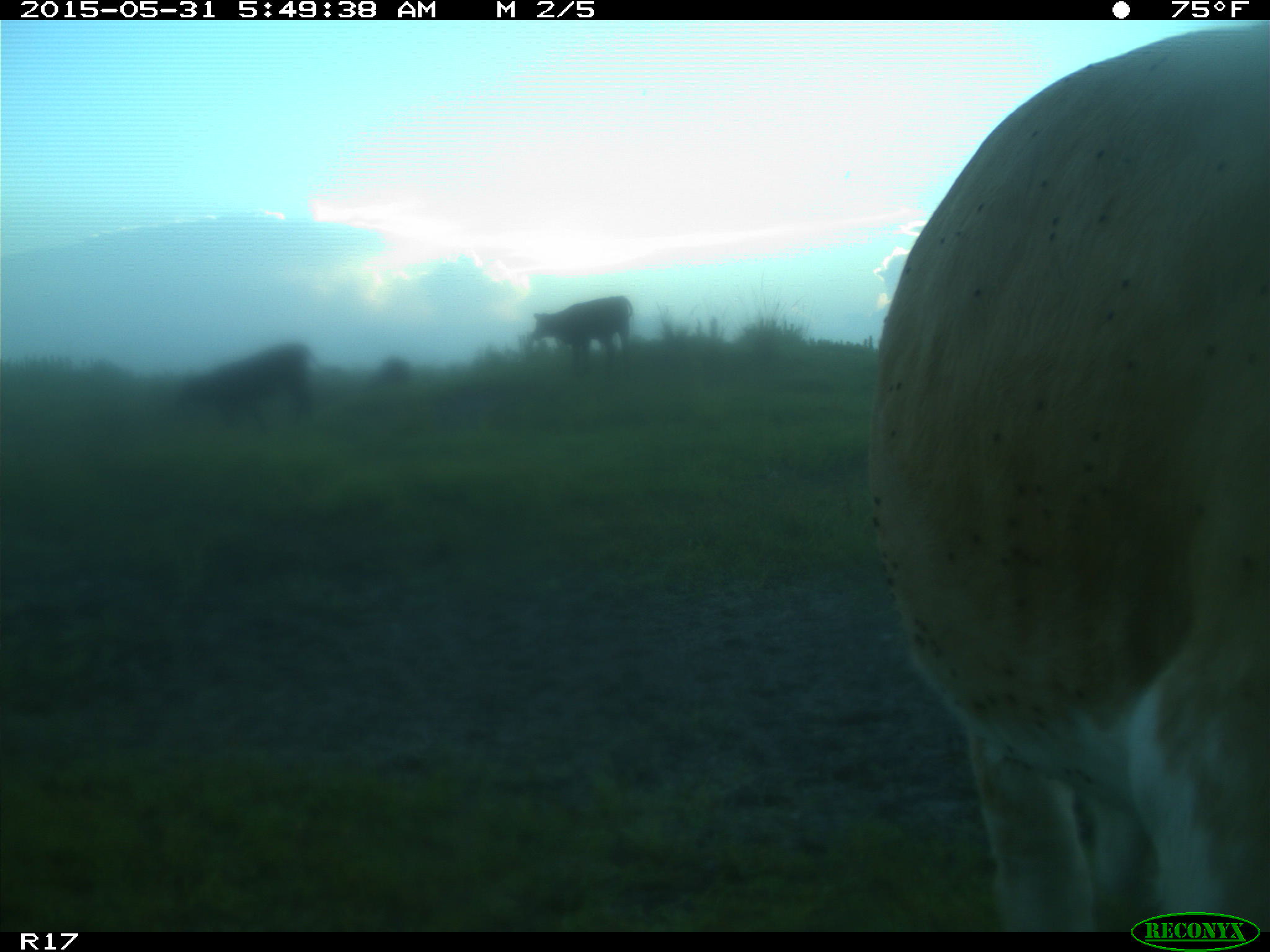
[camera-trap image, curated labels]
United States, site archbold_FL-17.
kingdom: Animalia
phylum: Chordata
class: Mammalia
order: Artiodactyla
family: Bovidae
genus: Bos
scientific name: Bos taurus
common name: domestic cow